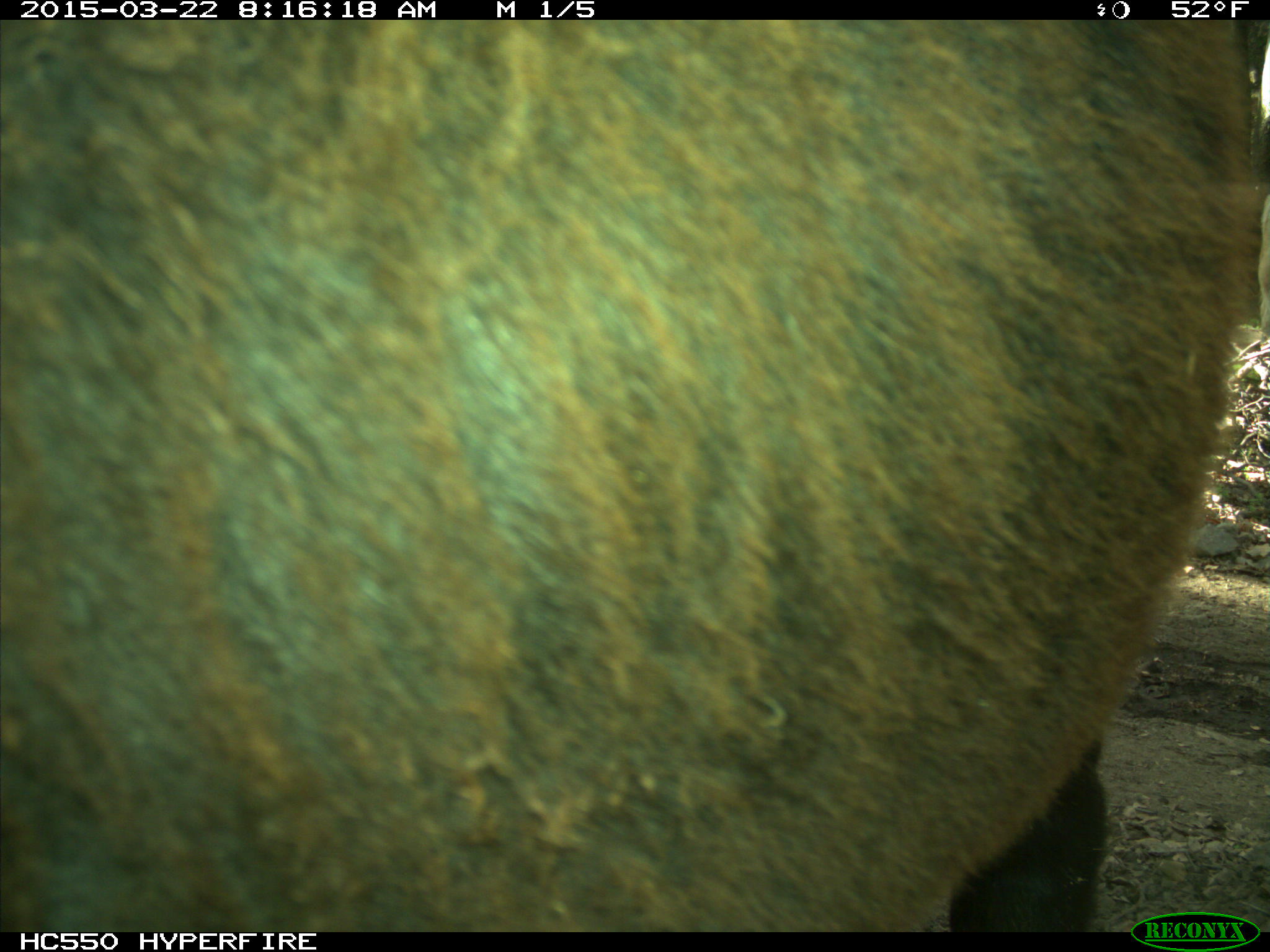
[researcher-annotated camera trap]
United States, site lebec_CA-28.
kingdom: Animalia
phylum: Chordata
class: Mammalia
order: Artiodactyla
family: Bovidae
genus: Bos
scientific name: Bos taurus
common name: domestic cow